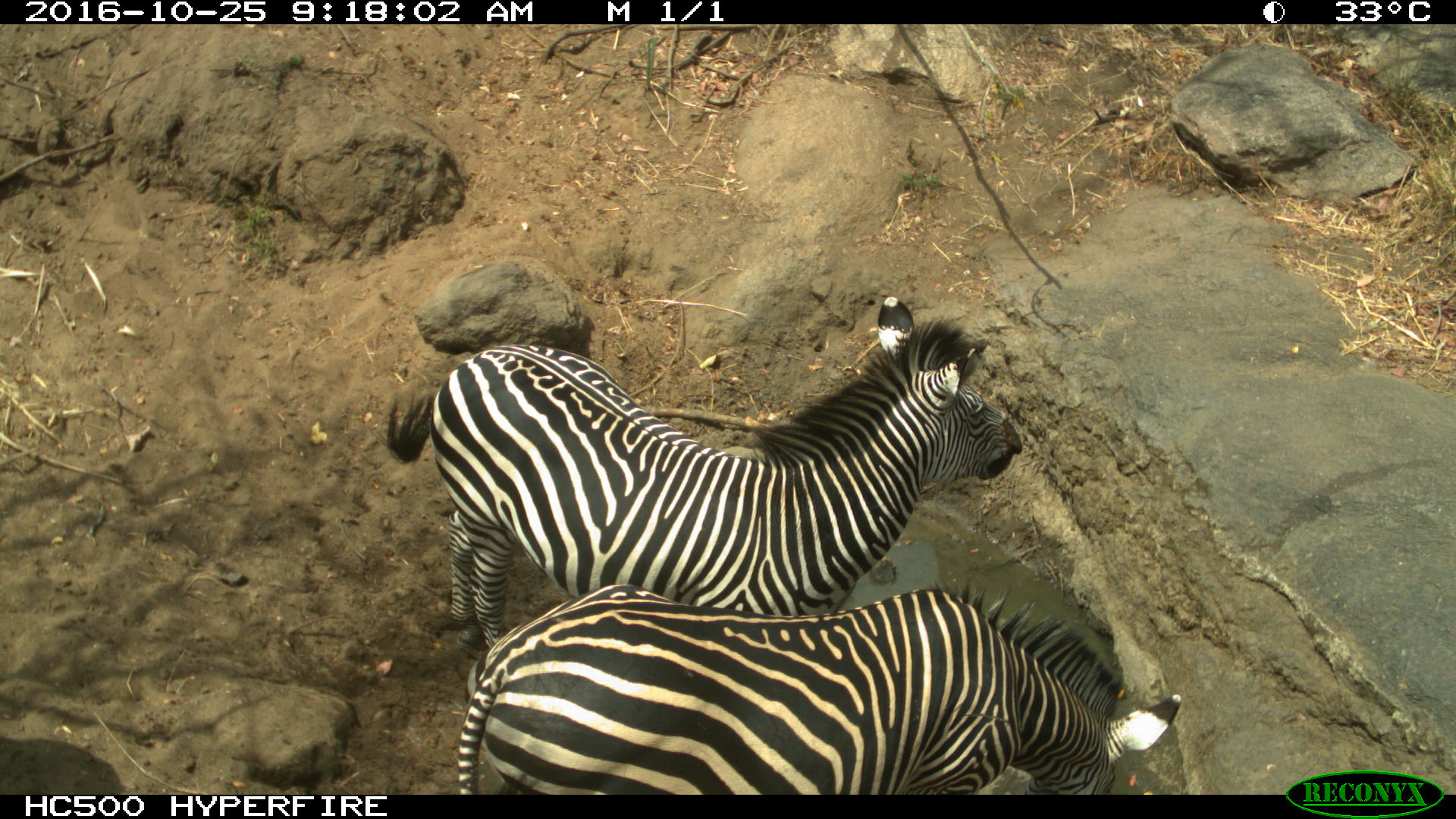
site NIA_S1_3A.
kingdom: Animalia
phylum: Chordata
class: Mammalia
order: Perissodactyla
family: Equidae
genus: Equus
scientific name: Equus quagga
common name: plains zebra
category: zebraplains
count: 2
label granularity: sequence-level